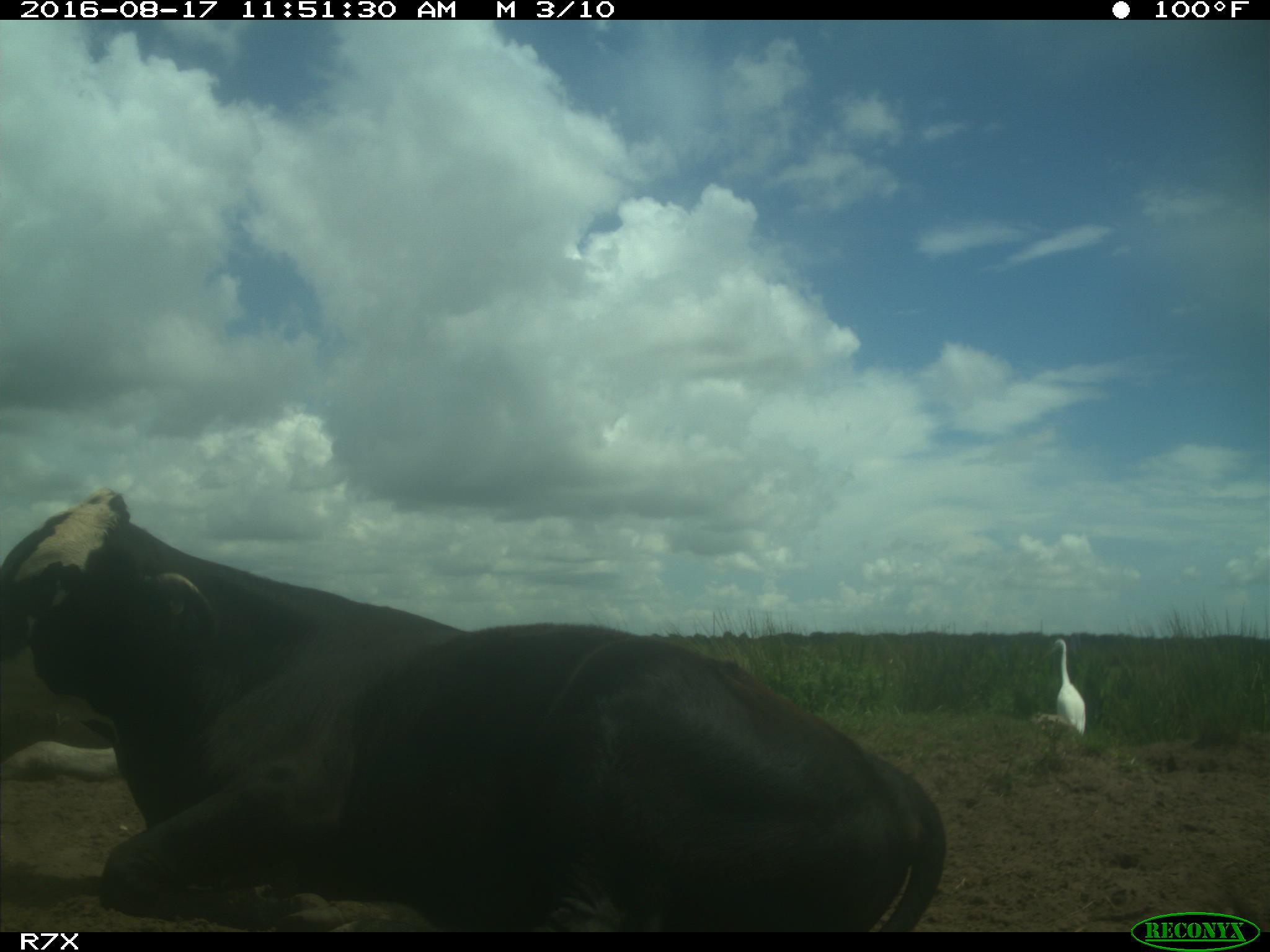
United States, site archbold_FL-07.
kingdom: Animalia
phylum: Chordata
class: Mammalia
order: Artiodactyla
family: Bovidae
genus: Bos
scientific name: Bos taurus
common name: domestic cow